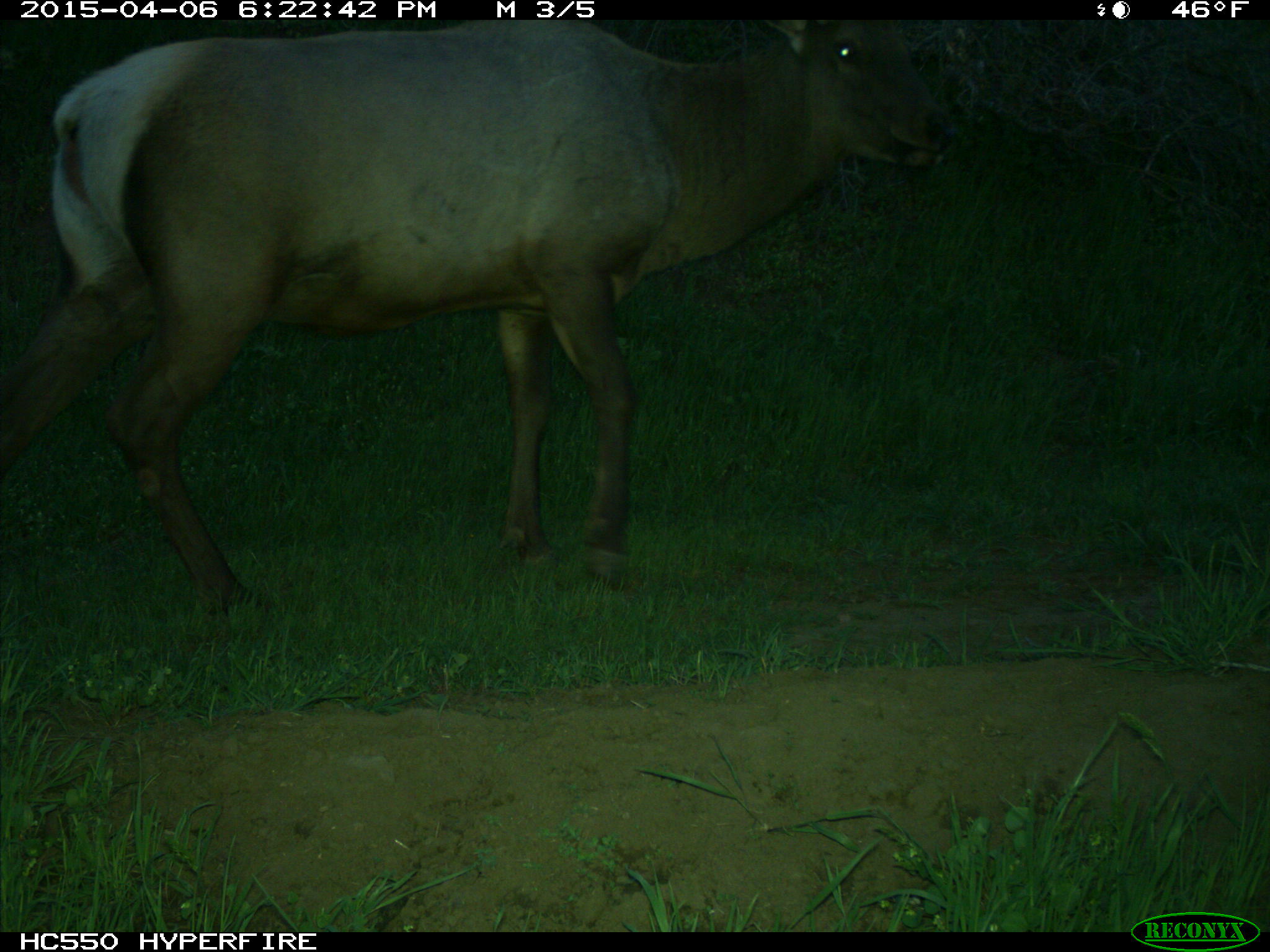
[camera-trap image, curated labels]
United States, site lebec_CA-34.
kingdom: Animalia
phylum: Chordata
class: Mammalia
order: Artiodactyla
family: Cervidae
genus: Cervus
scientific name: Cervus canadensis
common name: elk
Cervus canadensis (elk).